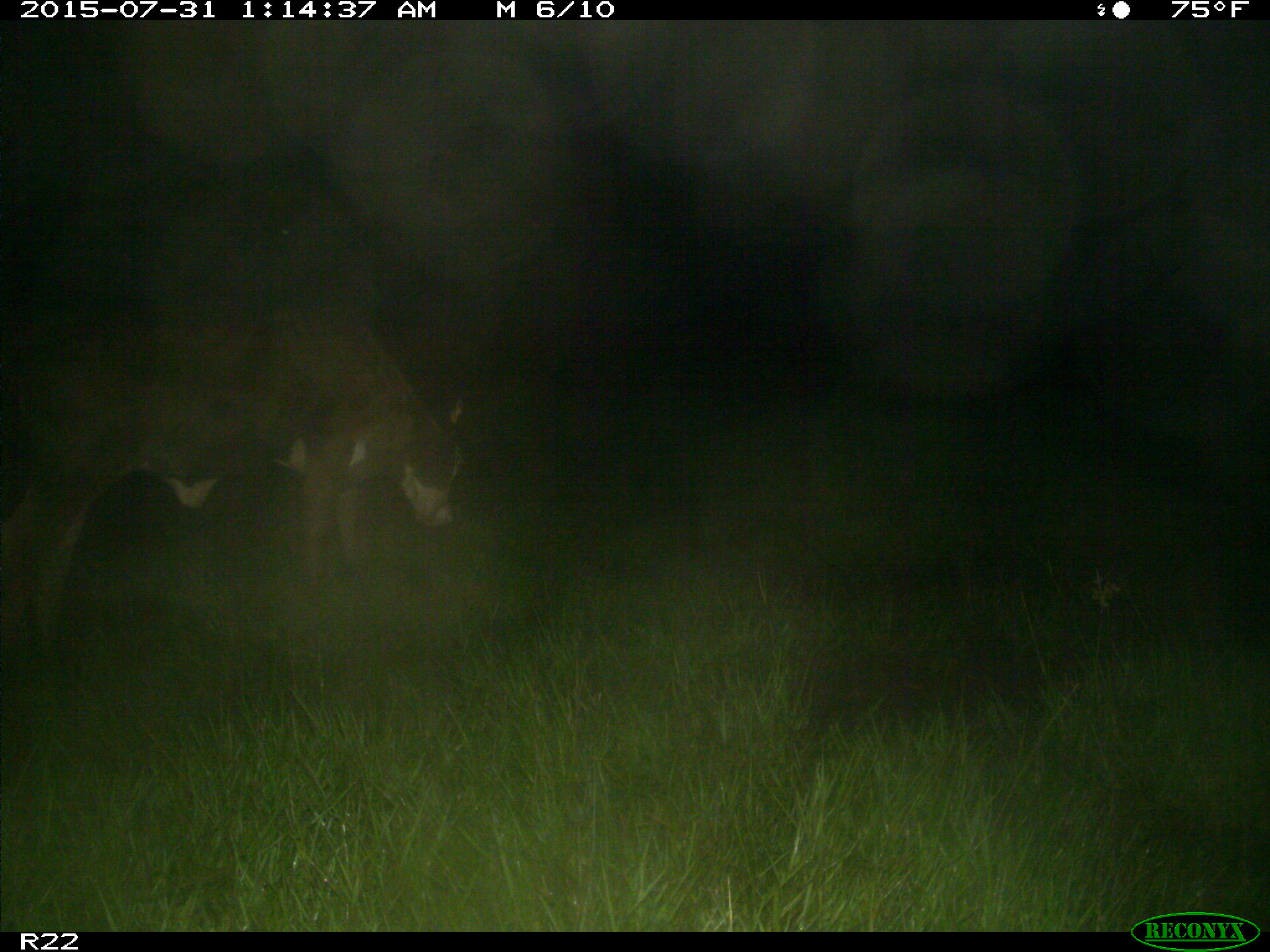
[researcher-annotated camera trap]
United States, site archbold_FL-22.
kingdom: Animalia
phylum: Chordata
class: Mammalia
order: Artiodactyla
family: Bovidae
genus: Bos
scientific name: Bos taurus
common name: domestic cow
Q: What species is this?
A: Bos taurus (domestic cow).